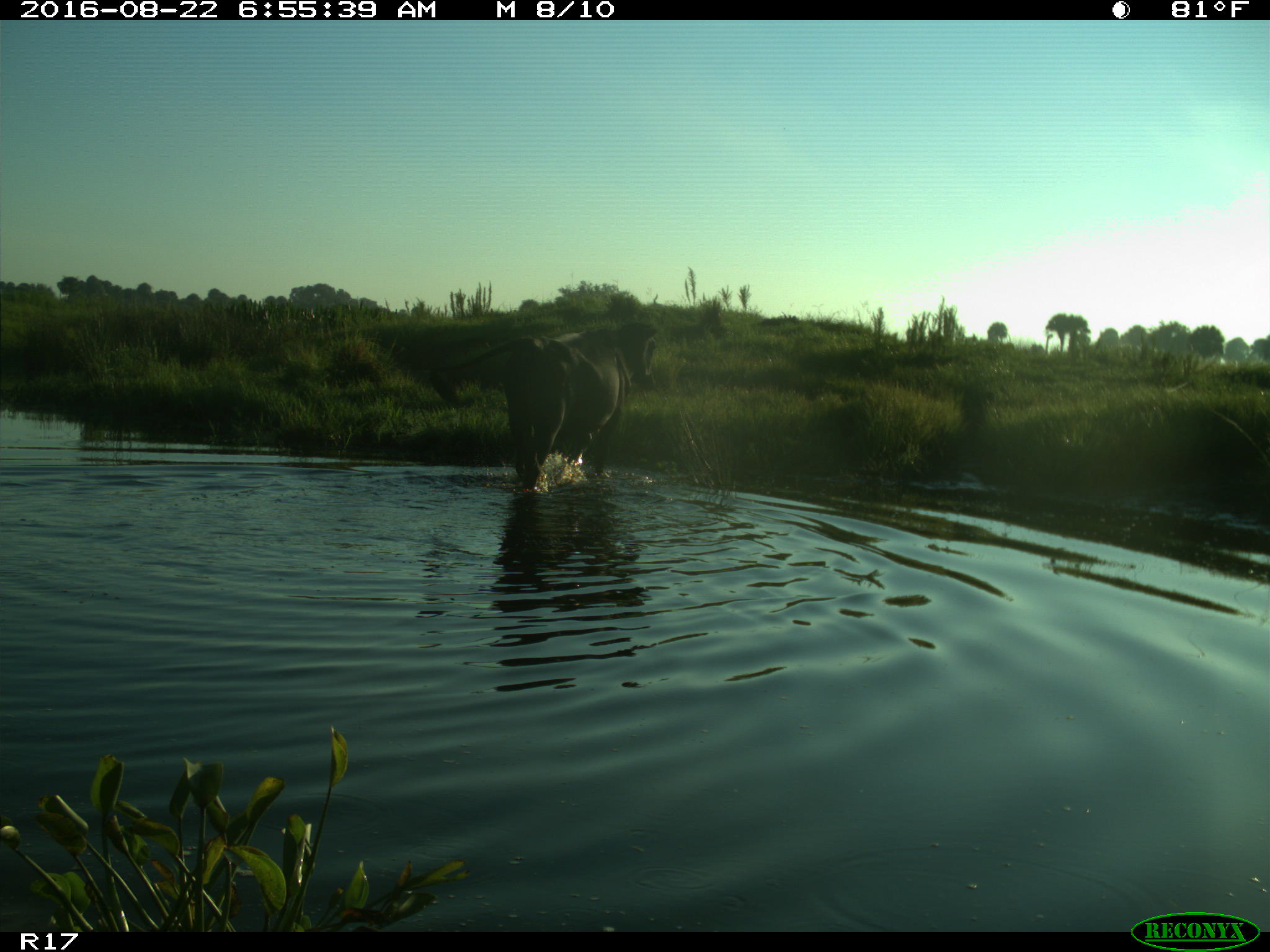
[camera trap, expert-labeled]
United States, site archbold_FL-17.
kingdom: Animalia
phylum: Chordata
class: Mammalia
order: Artiodactyla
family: Bovidae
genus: Bos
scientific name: Bos taurus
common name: domestic cow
Bos taurus (domestic cow).